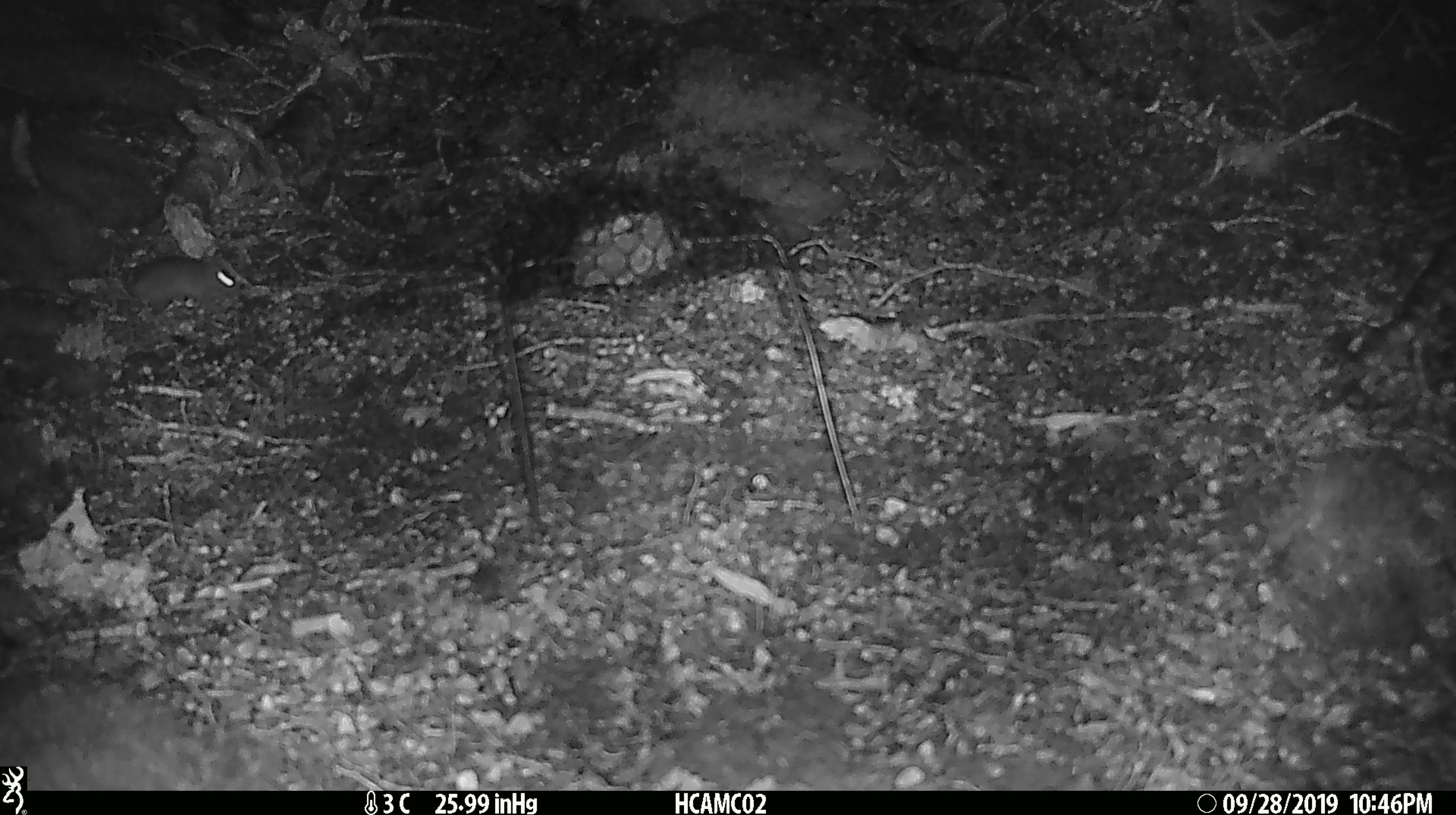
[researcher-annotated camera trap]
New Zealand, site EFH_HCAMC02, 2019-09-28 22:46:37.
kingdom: Animalia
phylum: Chordata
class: Mammalia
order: Rodentia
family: Muridae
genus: Mus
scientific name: Mus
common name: mouse